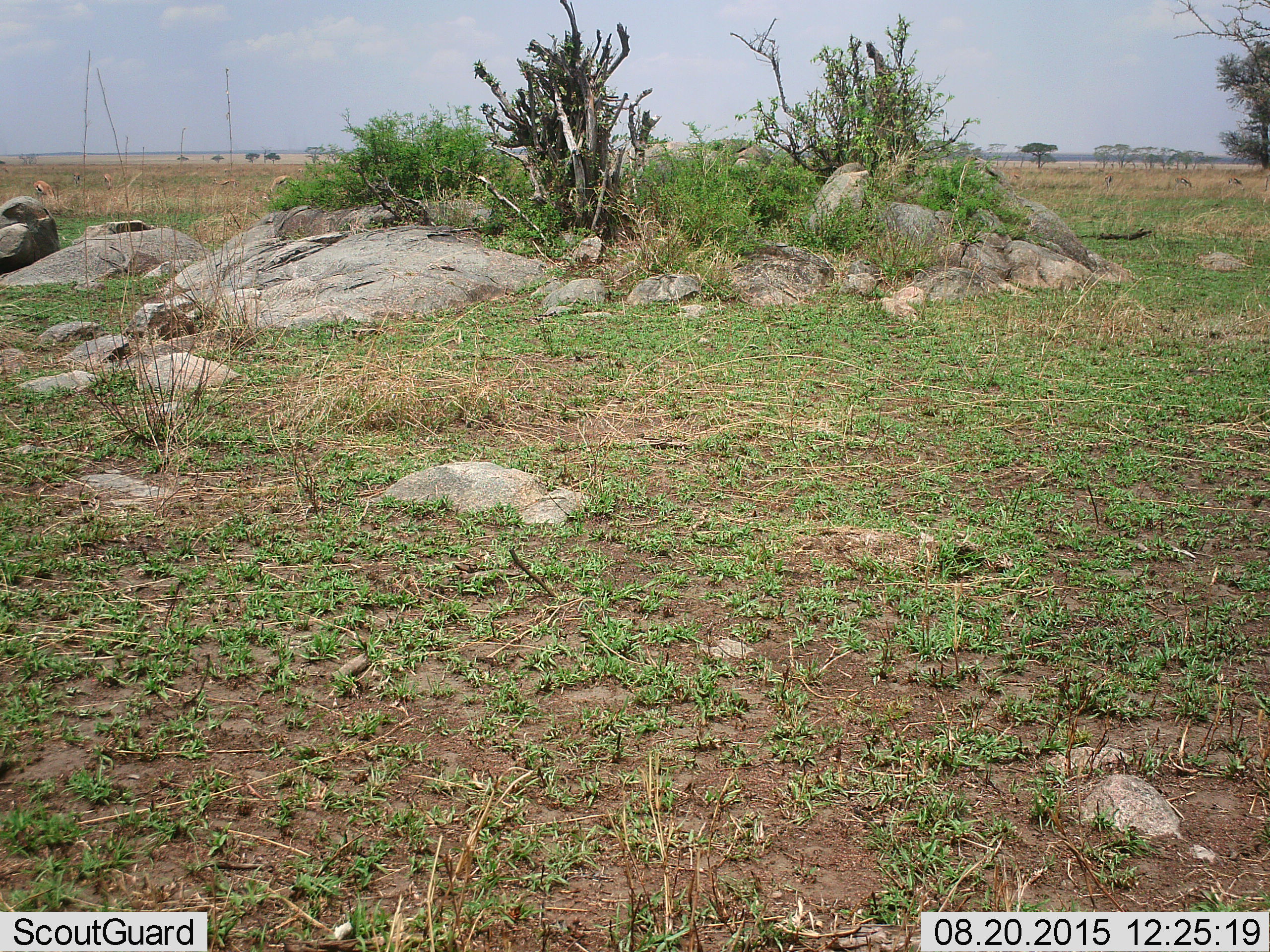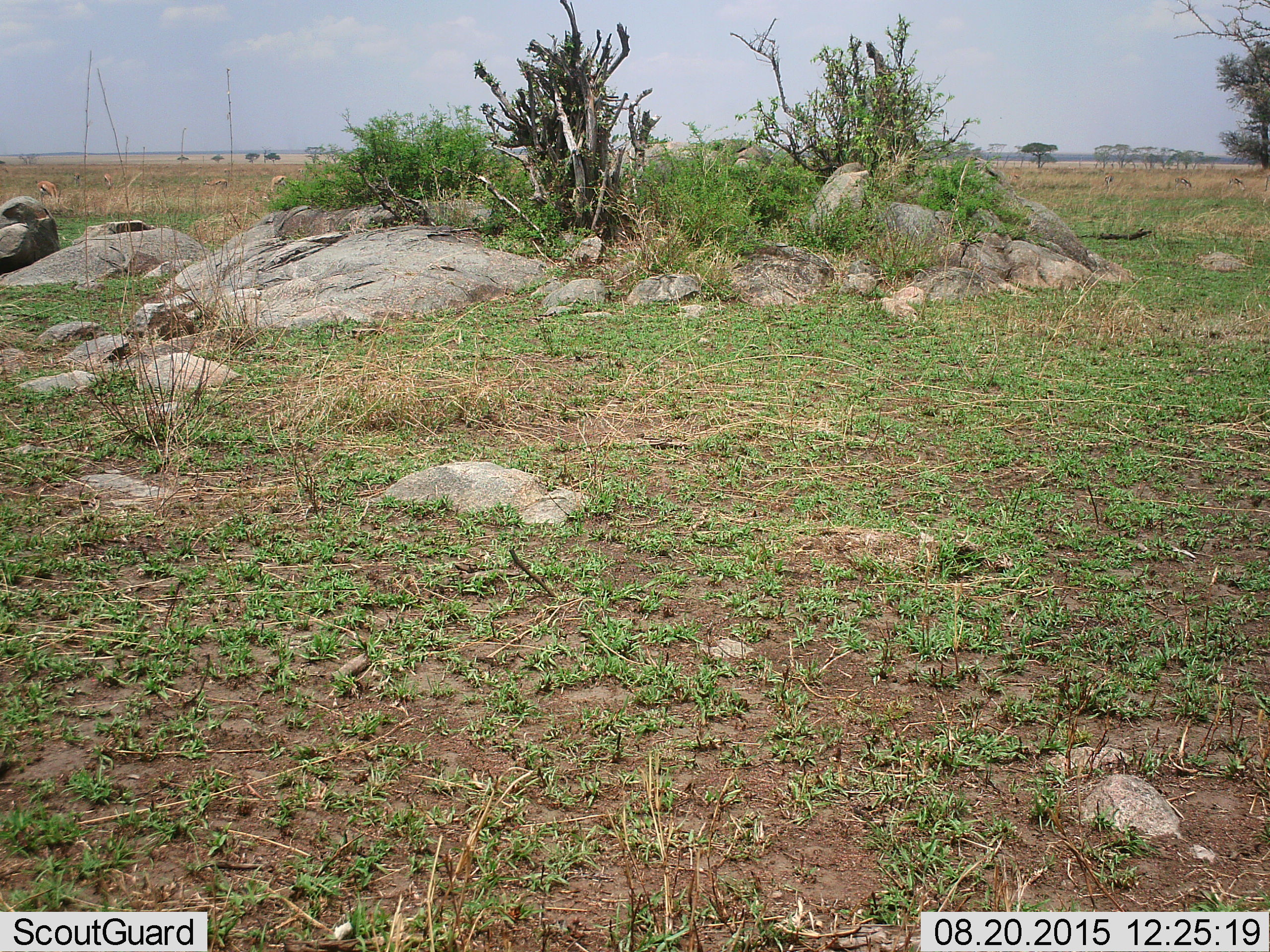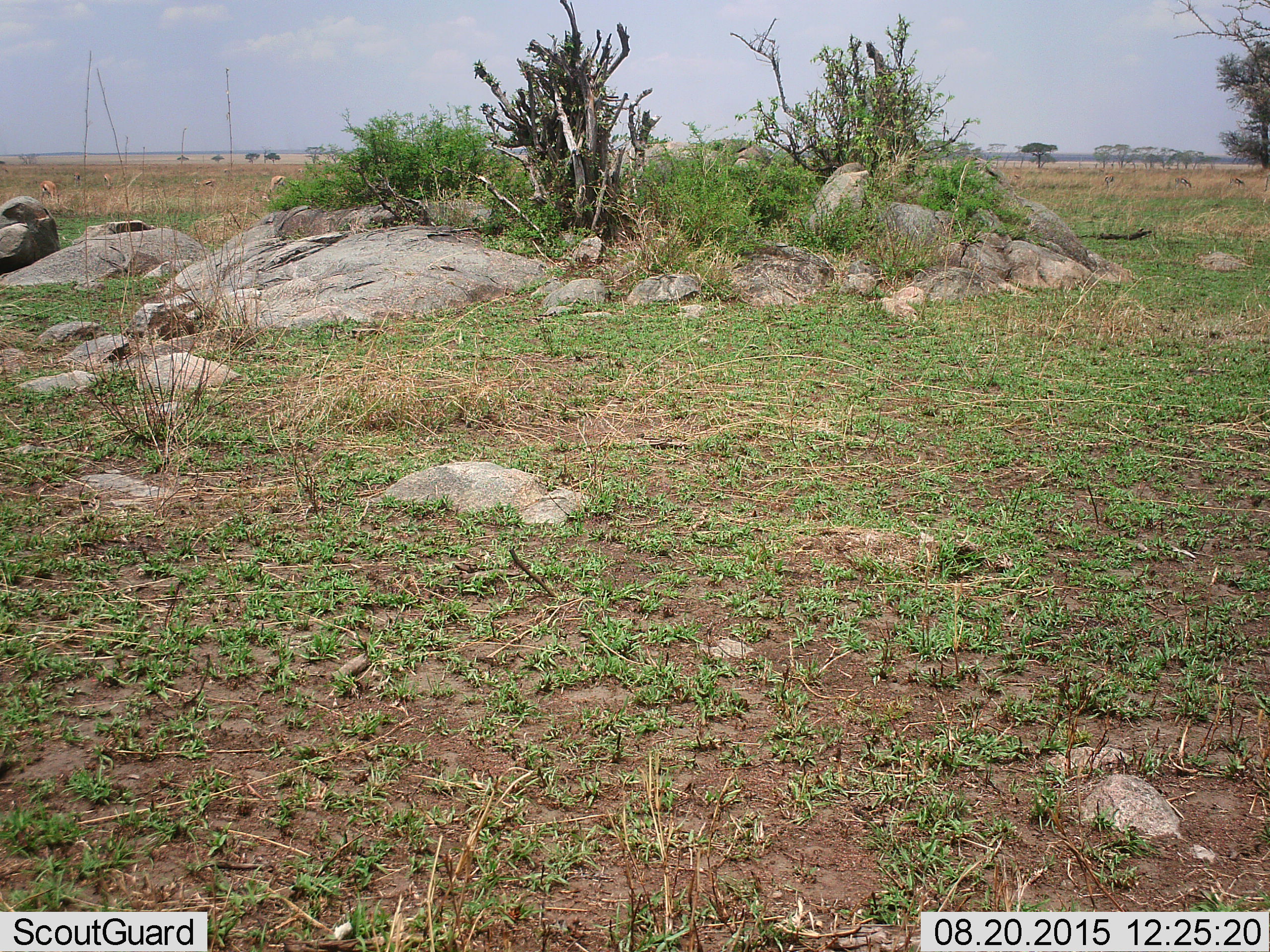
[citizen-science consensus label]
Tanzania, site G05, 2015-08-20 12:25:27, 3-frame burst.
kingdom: Animalia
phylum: Chordata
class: Mammalia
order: Artiodactyla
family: Bovidae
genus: Eudorcas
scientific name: Eudorcas thomsonii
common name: thomson's gazelle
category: gazellethomsons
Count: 8.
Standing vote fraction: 29%.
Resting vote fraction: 0%.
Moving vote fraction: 0%.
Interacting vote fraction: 0%.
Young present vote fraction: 0%.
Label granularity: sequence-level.